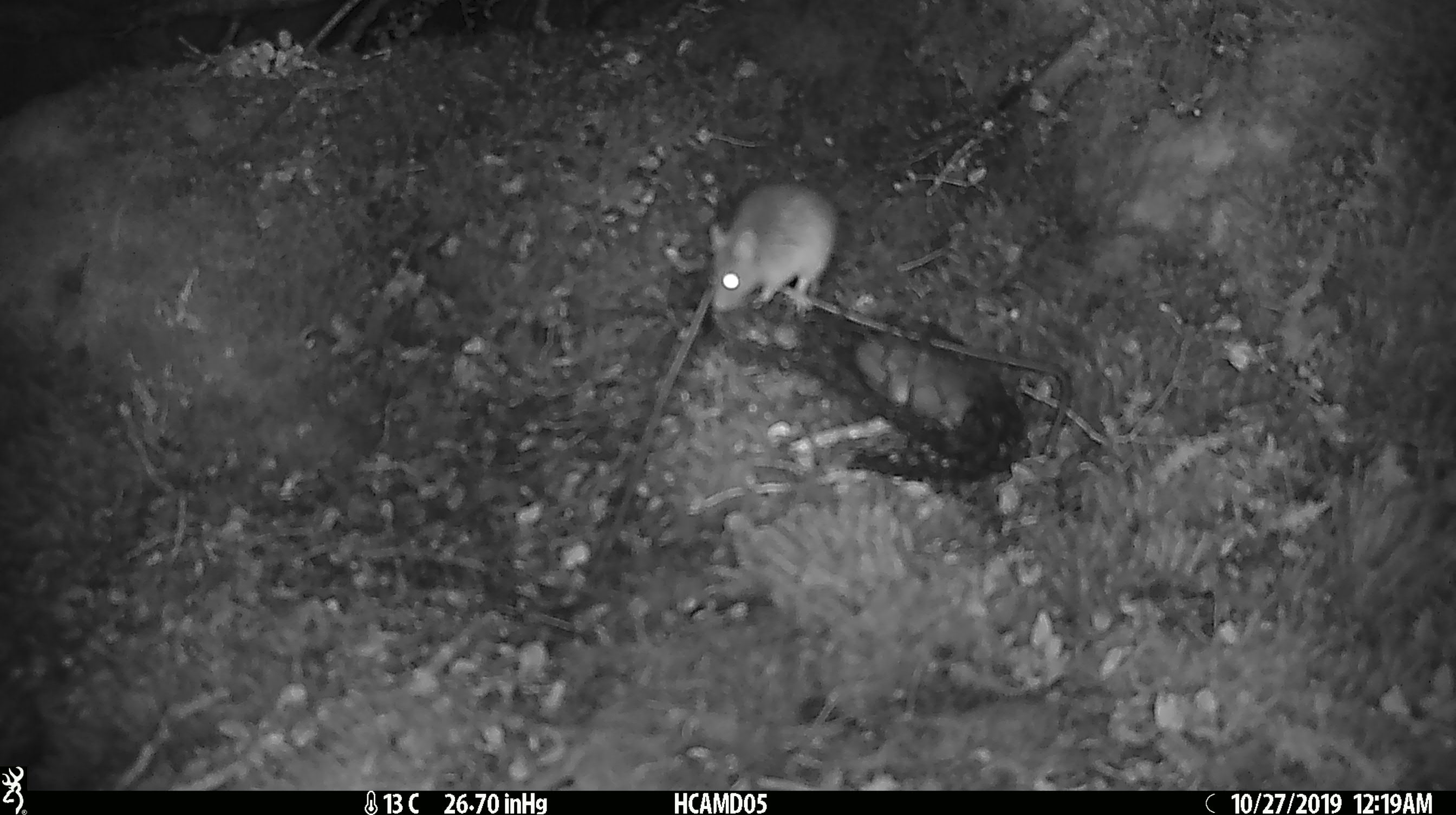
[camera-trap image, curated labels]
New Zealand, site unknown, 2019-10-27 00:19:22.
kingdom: Animalia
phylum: Chordata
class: Mammalia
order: Rodentia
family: Muridae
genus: Mus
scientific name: Mus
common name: mouse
Mouse (Mus).